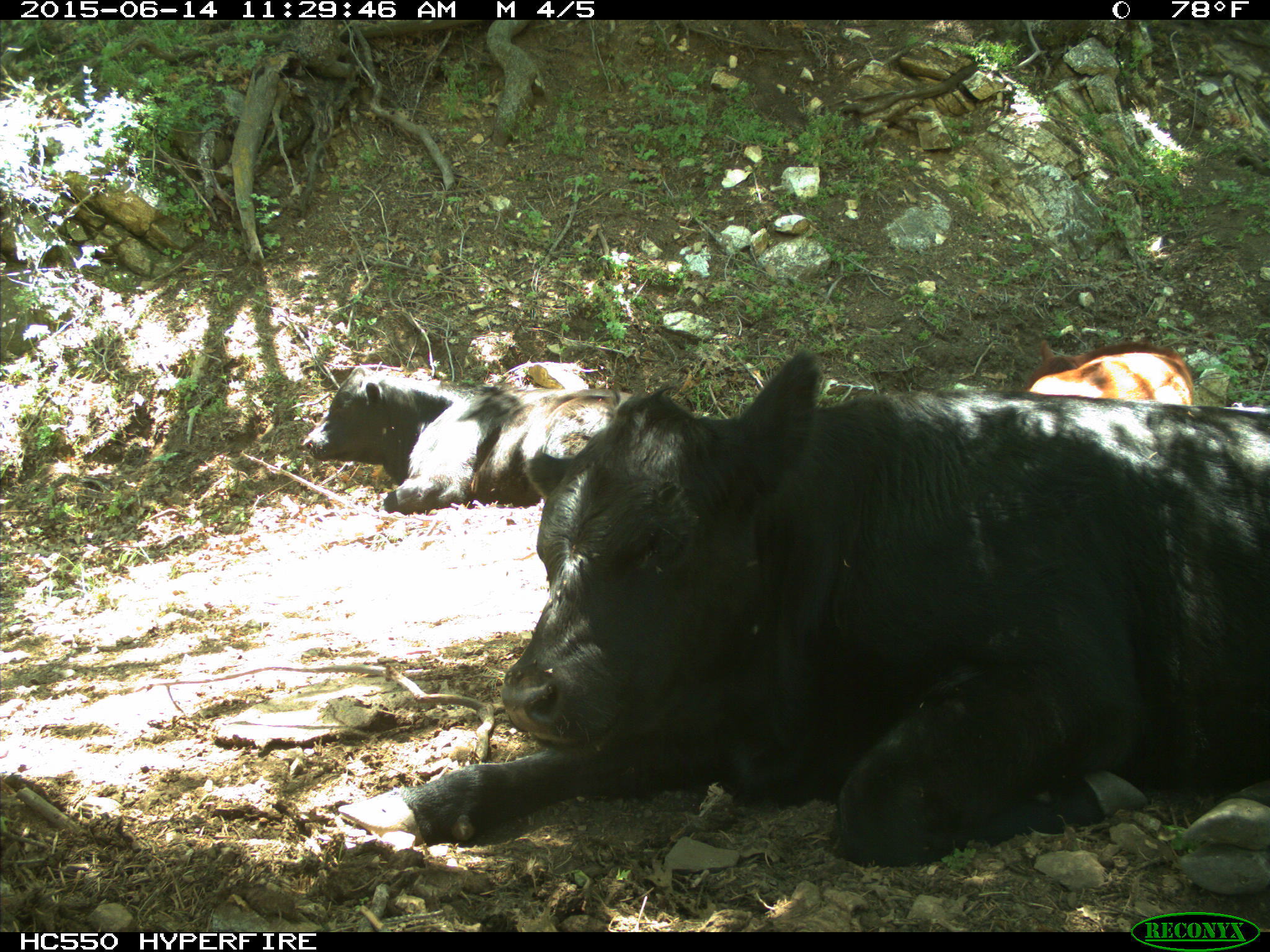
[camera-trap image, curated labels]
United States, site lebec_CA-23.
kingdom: Animalia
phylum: Chordata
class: Mammalia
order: Artiodactyla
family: Bovidae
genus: Bos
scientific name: Bos taurus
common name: domestic cow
Bos taurus (domestic cow).